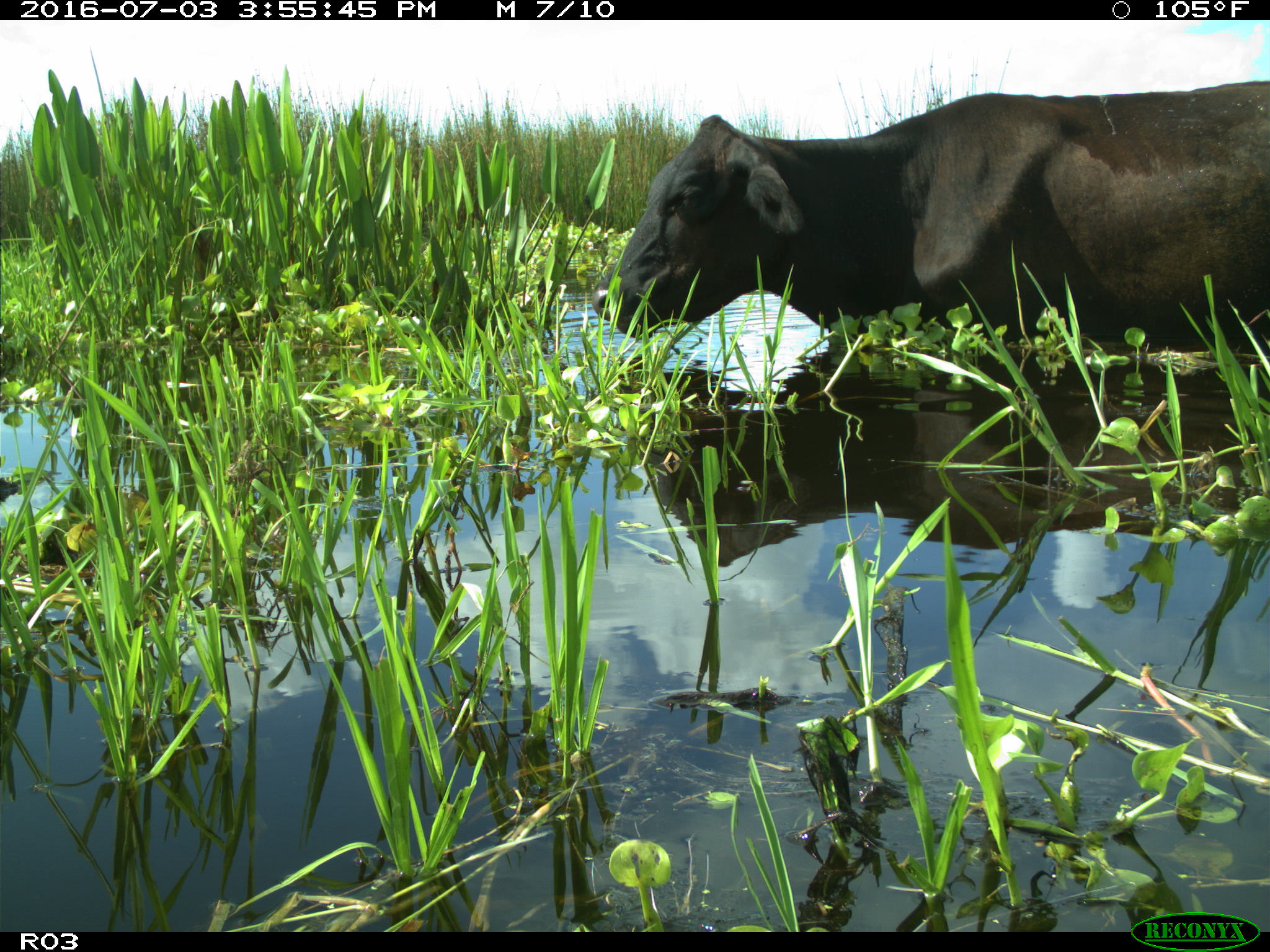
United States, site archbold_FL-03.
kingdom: Animalia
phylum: Chordata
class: Mammalia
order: Artiodactyla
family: Bovidae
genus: Bos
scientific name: Bos taurus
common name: domestic cow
Bos taurus (domestic cow).